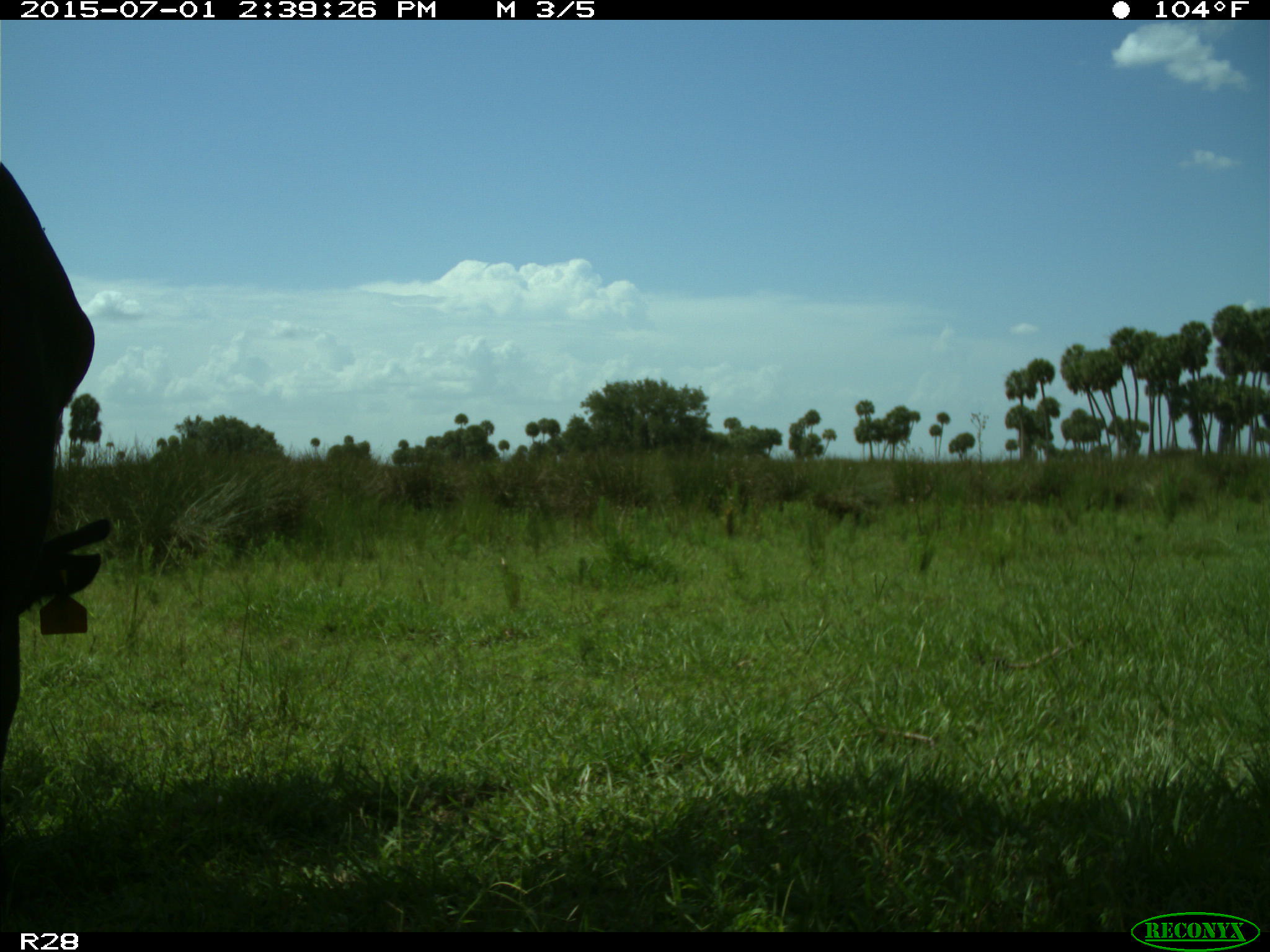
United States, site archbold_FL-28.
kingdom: Animalia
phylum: Chordata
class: Mammalia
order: Artiodactyla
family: Bovidae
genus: Bos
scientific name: Bos taurus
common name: domestic cow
Bos taurus (domestic cow).